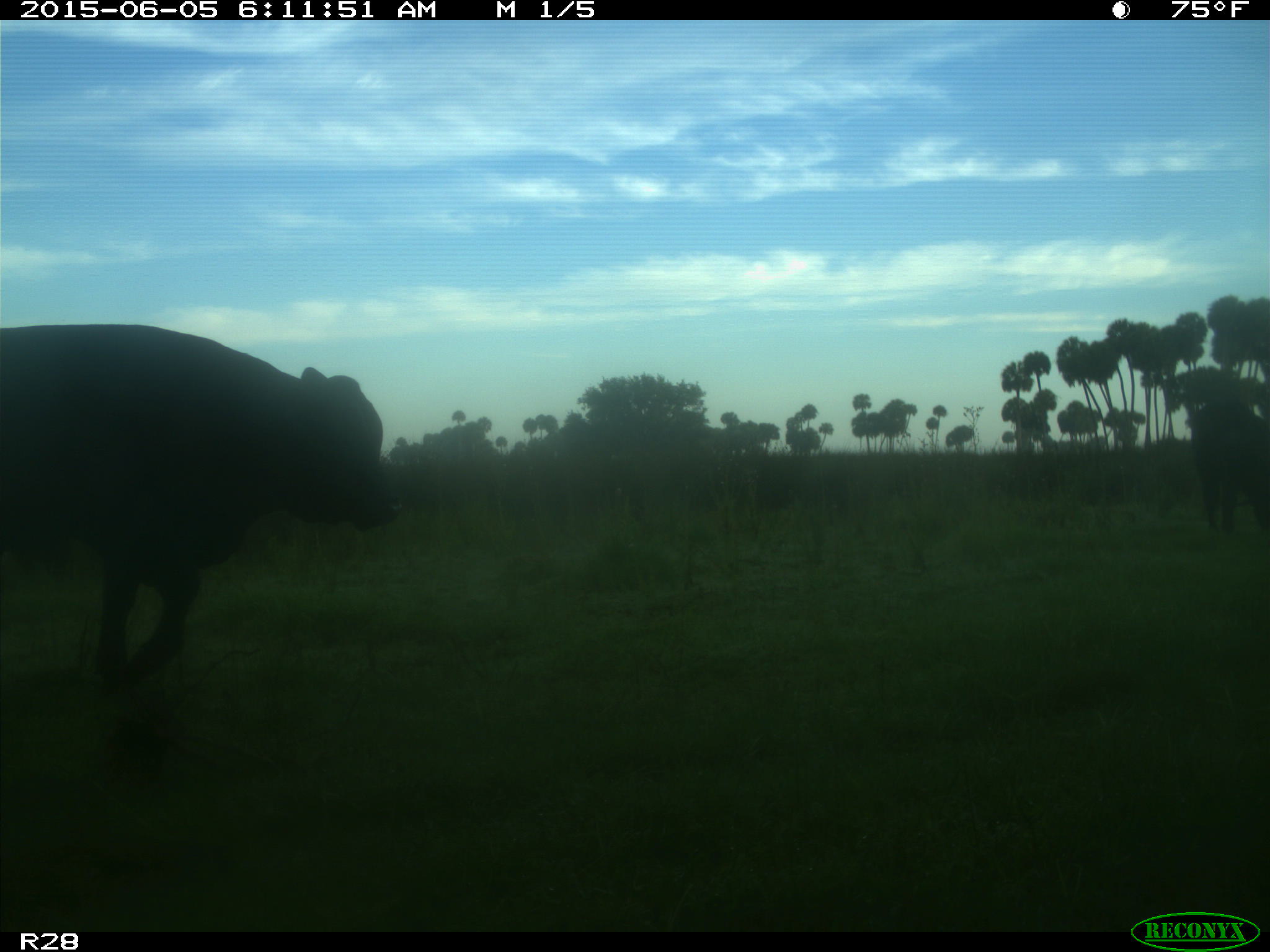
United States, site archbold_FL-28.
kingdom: Animalia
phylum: Chordata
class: Mammalia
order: Artiodactyla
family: Bovidae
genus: Bos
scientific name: Bos taurus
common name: domestic cow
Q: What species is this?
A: Bos taurus (domestic cow).